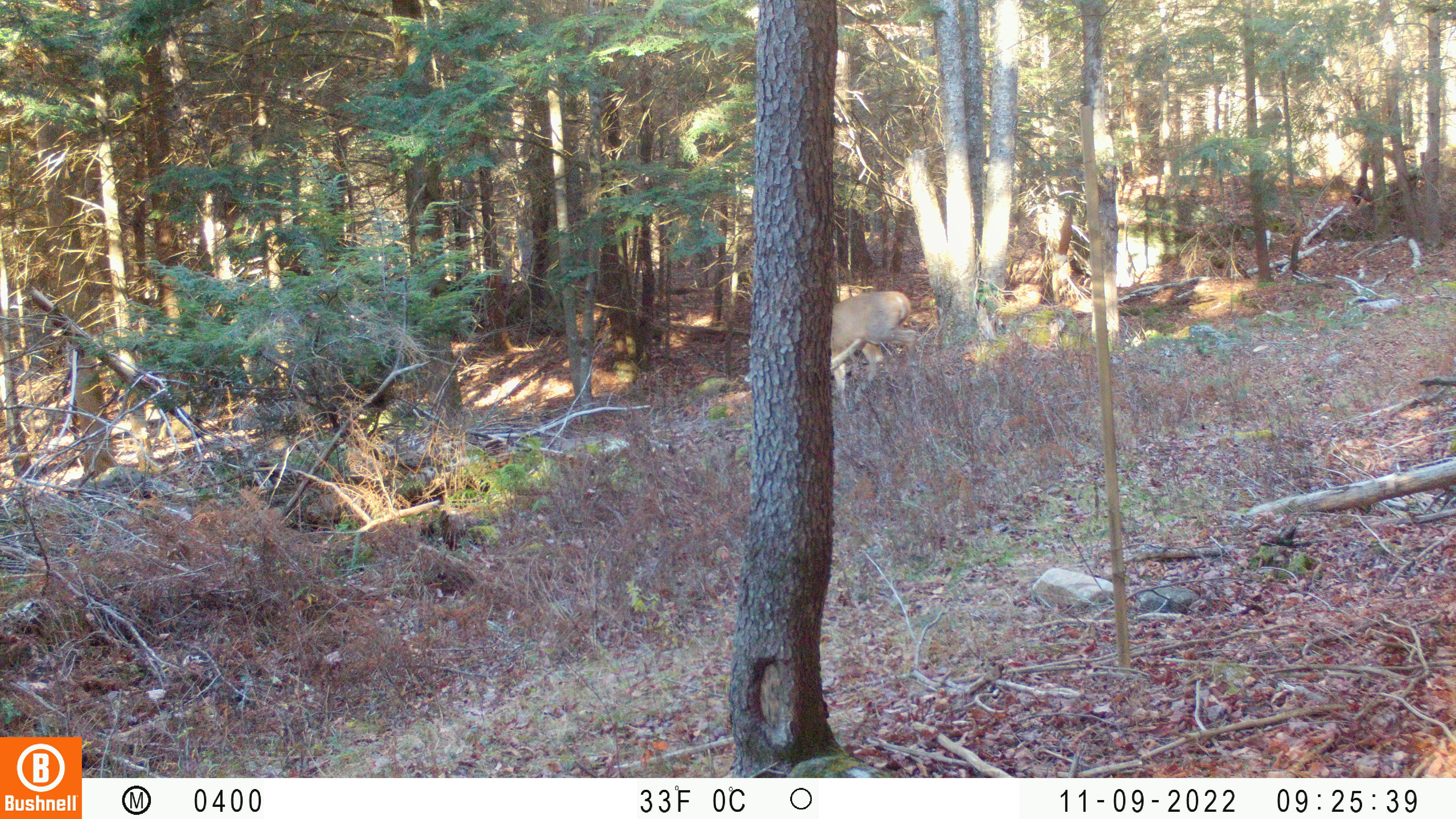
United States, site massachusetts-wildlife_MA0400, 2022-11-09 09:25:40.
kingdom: Animalia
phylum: Chordata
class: Mammalia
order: Artiodactyla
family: Cervidae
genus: Odocoileus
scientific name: Odocoileus virginianus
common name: white-tailed deer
White-tailed deer (Odocoileus virginianus).